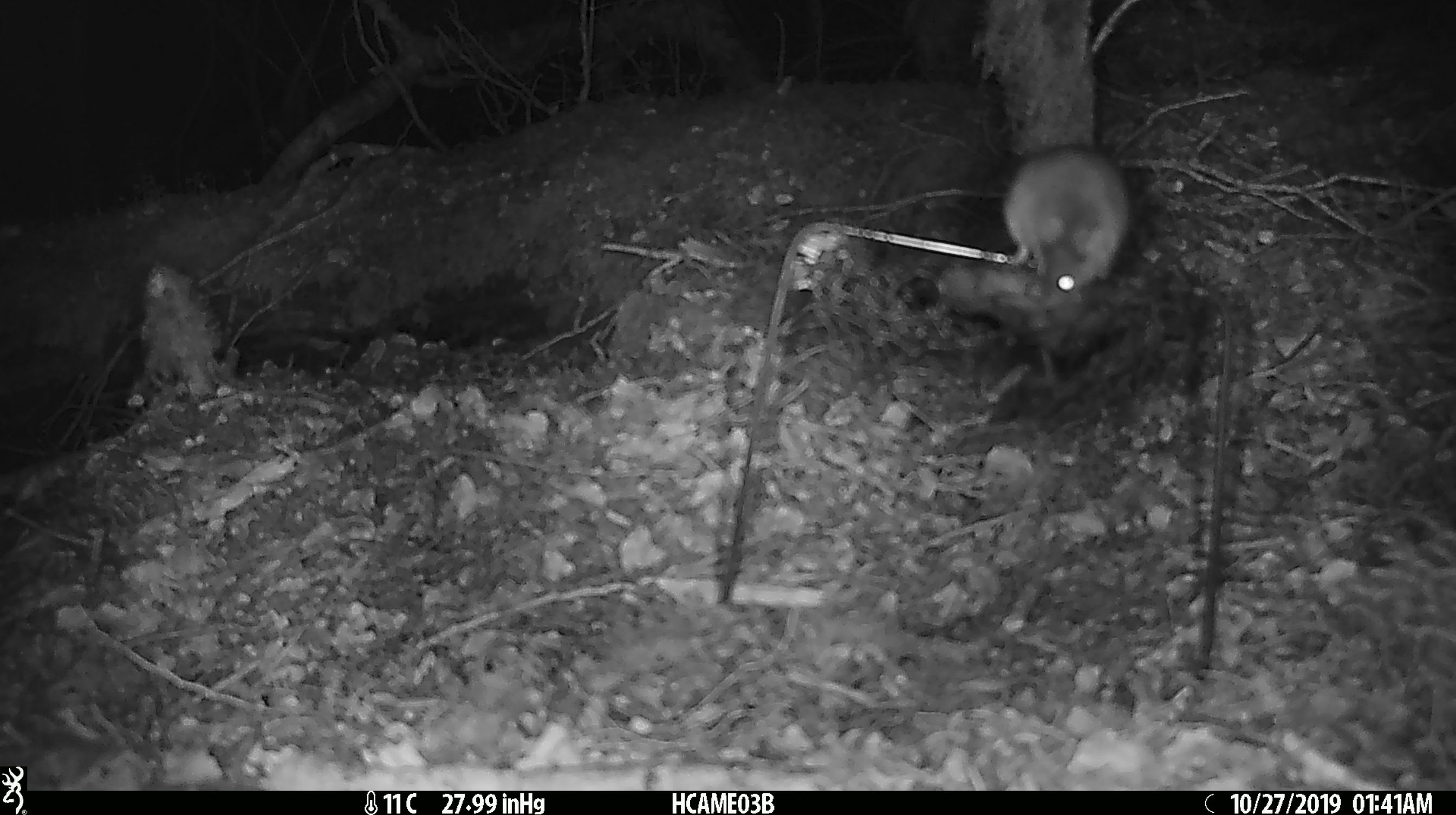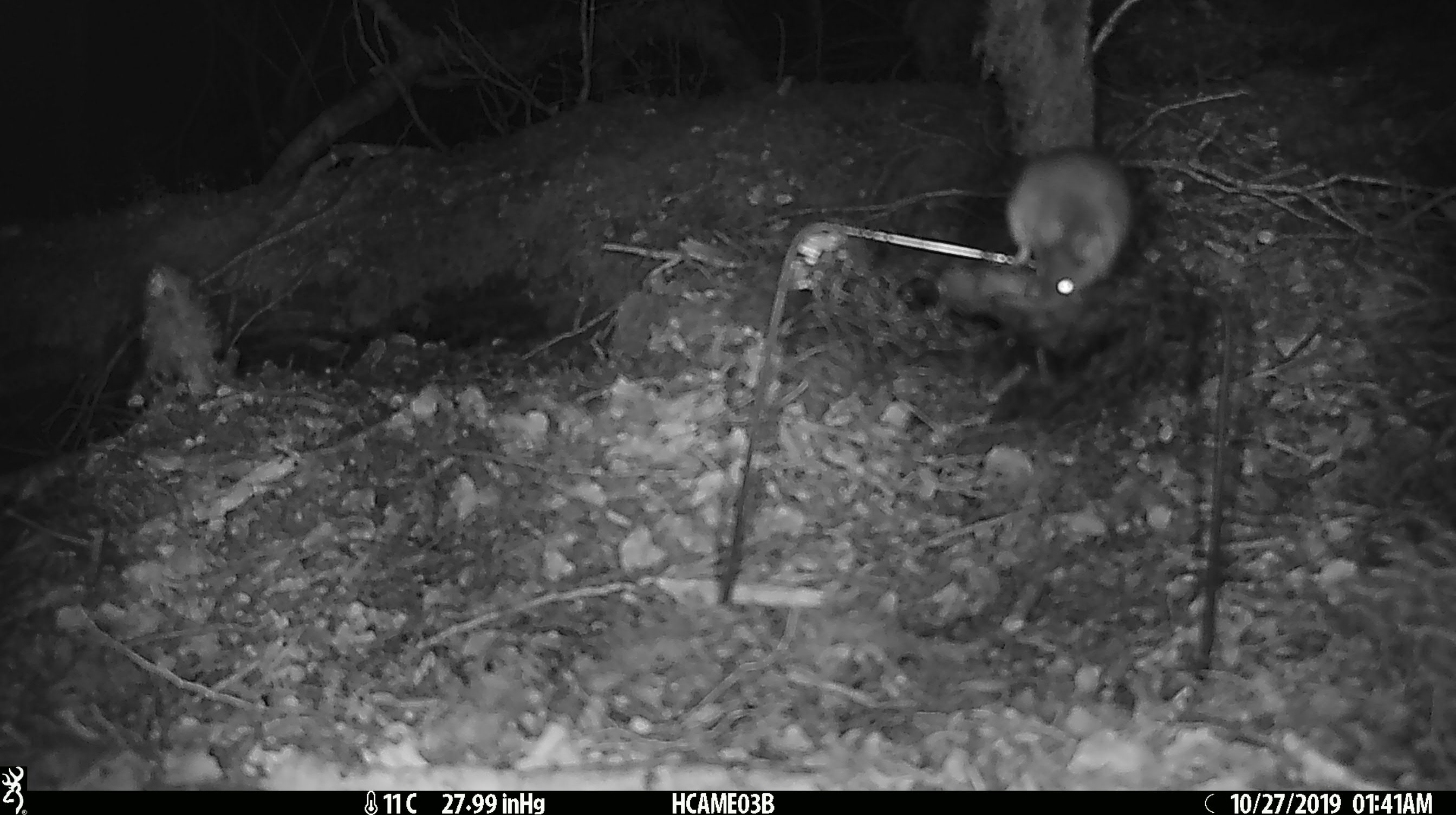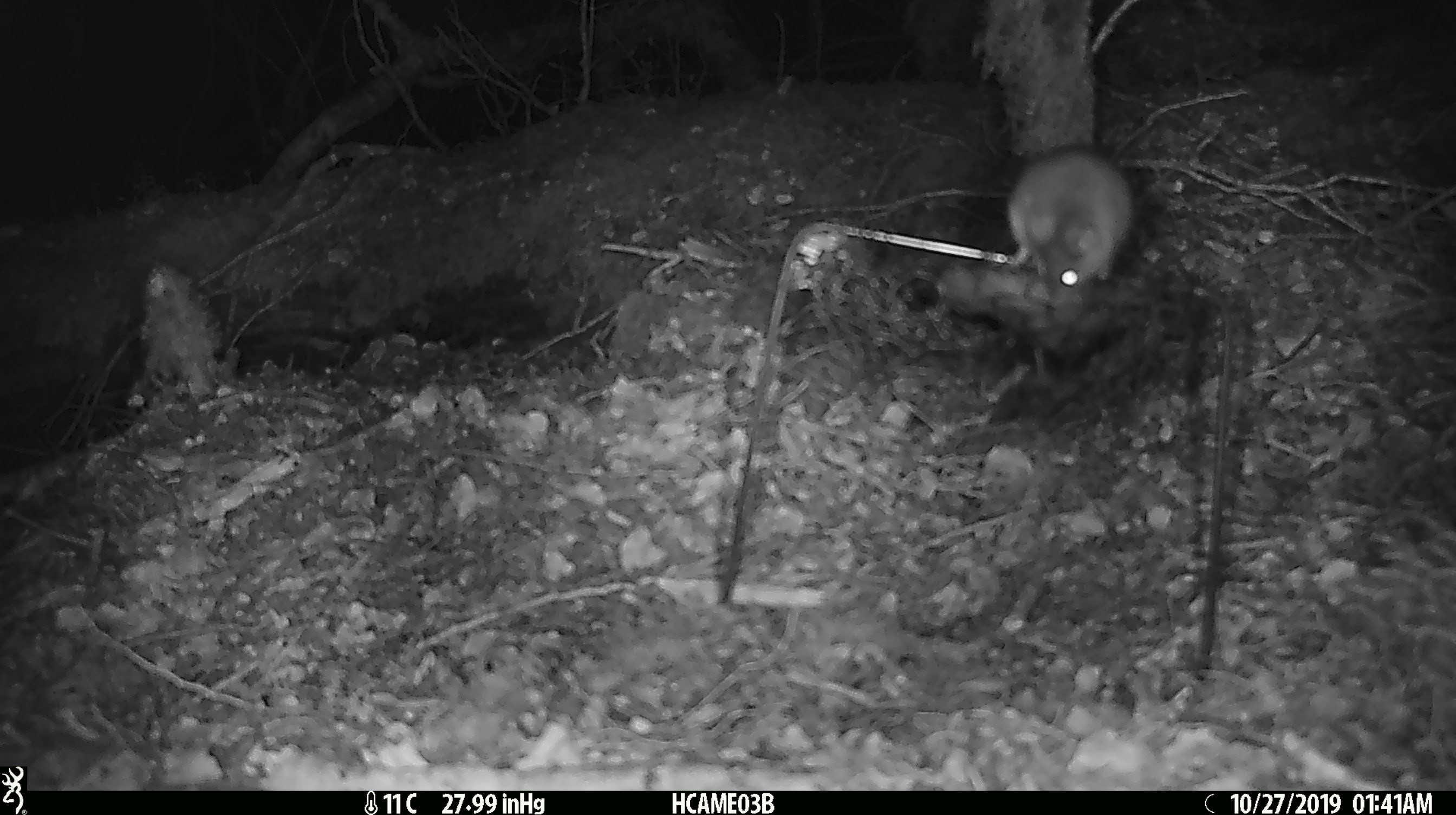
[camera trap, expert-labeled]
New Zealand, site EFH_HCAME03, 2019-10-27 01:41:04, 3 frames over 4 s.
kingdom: Animalia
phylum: Chordata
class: Mammalia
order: Rodentia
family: Muridae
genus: Mus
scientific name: Mus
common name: mouse